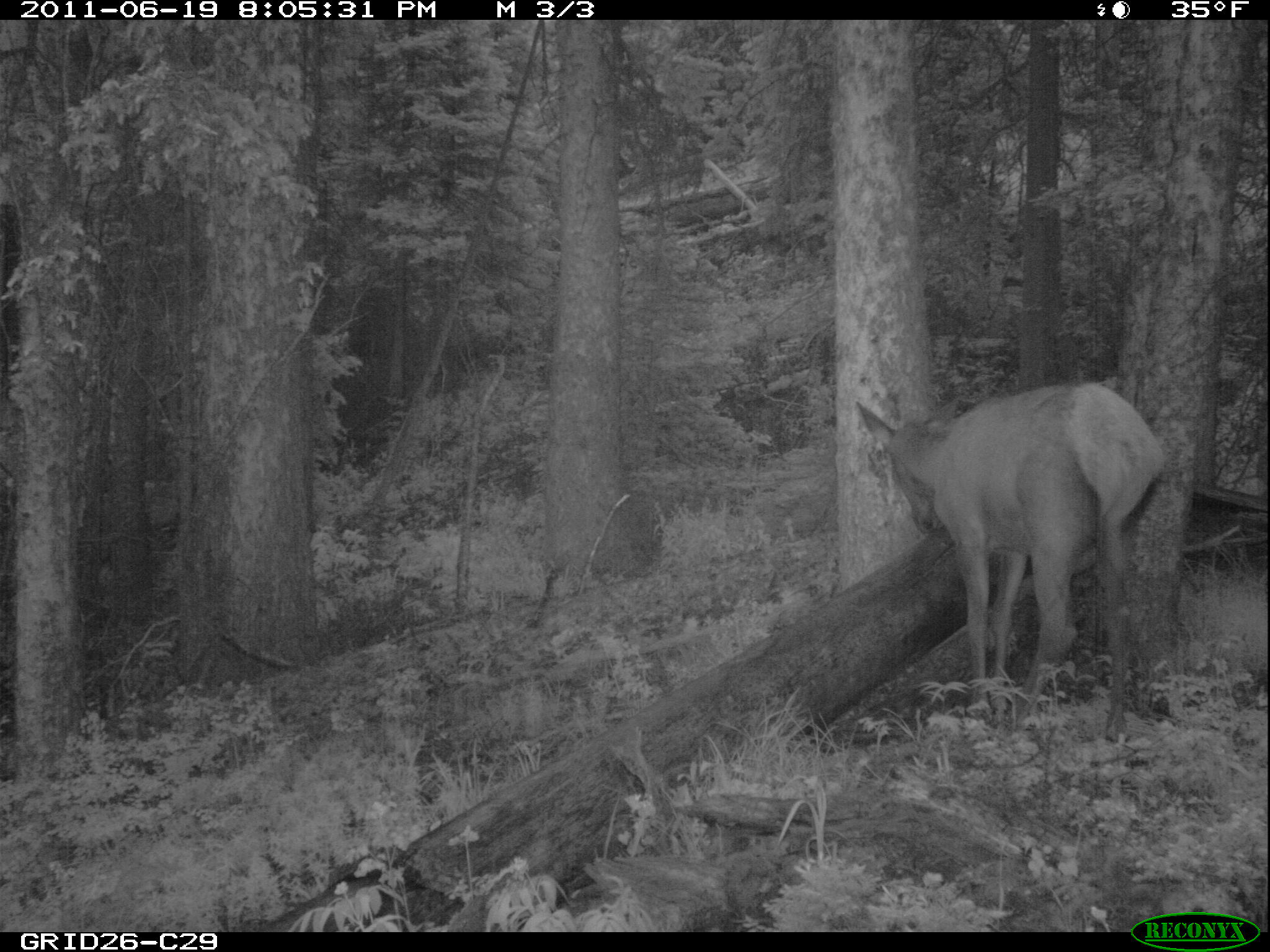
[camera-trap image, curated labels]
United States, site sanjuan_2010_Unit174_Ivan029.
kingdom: Animalia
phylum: Chordata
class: Mammalia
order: Artiodactyla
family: Cervidae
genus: Cervus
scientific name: Cervus elaphus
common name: red deer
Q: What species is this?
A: Cervus elaphus (red deer).